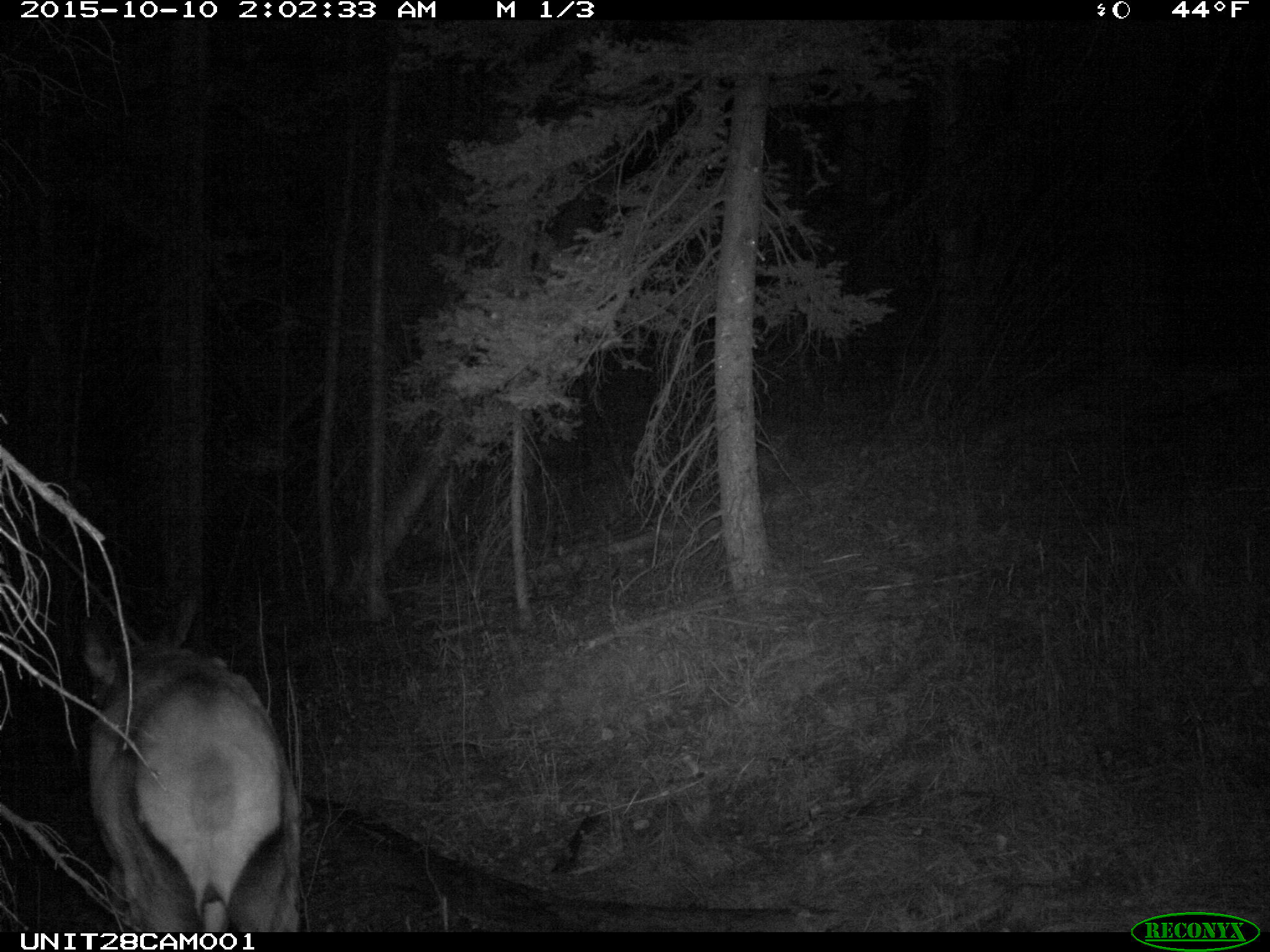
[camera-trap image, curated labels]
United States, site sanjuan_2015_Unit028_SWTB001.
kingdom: Animalia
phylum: Chordata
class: Mammalia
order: Artiodactyla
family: Cervidae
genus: Cervus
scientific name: Cervus elaphus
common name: red deer